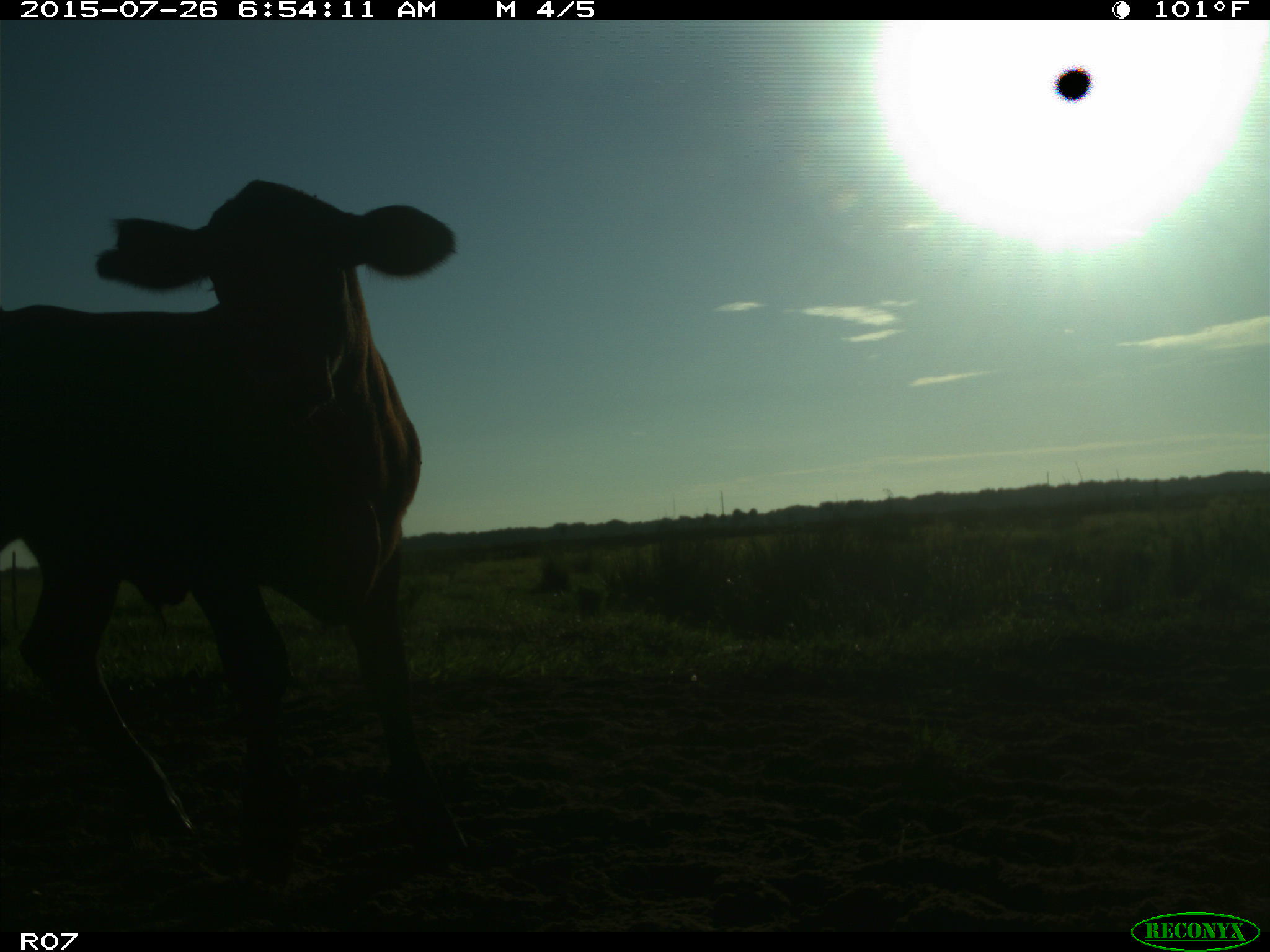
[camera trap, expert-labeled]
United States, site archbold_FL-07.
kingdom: Animalia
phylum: Chordata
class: Mammalia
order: Artiodactyla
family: Bovidae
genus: Bos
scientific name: Bos taurus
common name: domestic cow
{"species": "Bos taurus (domestic cow)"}